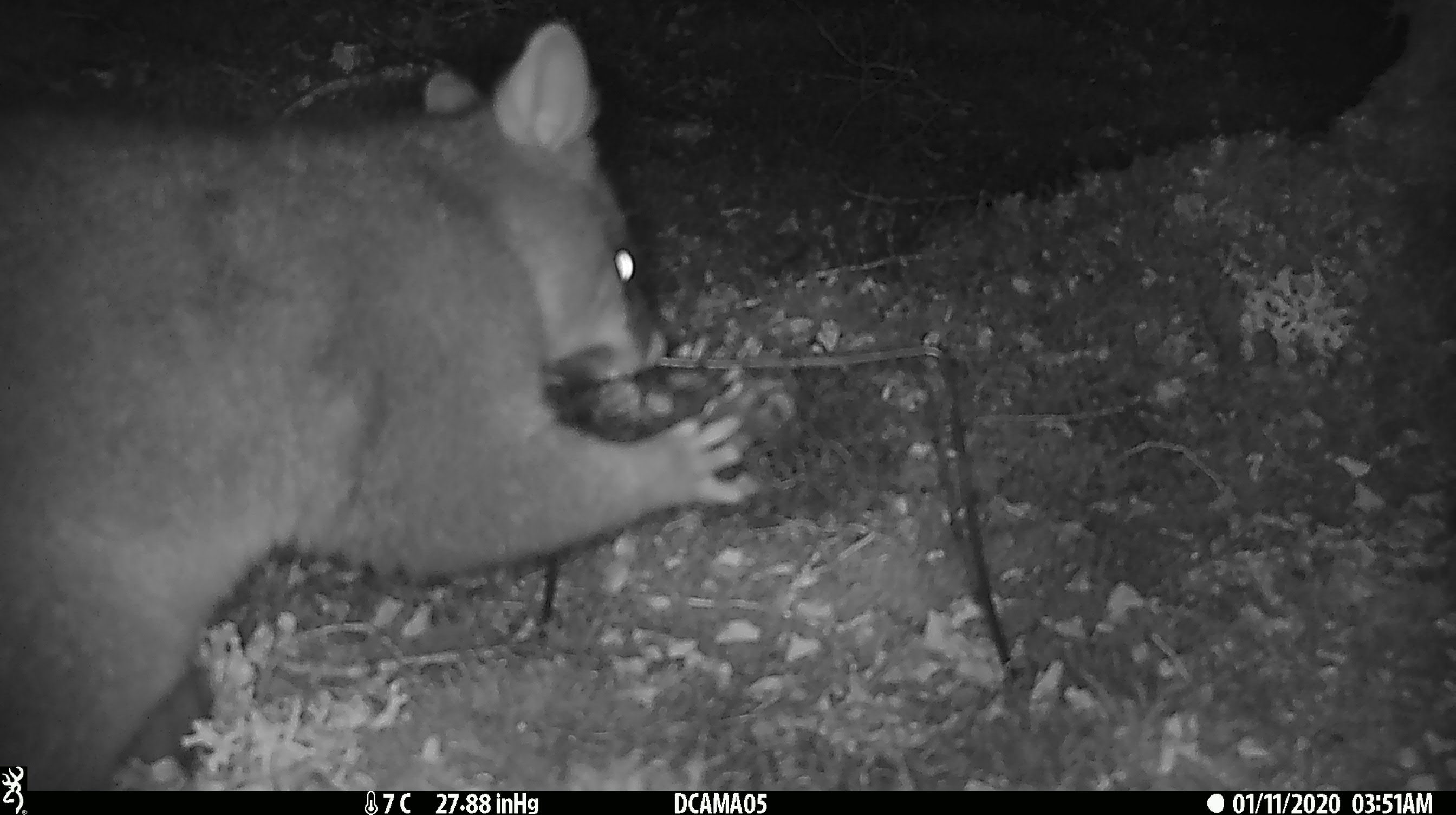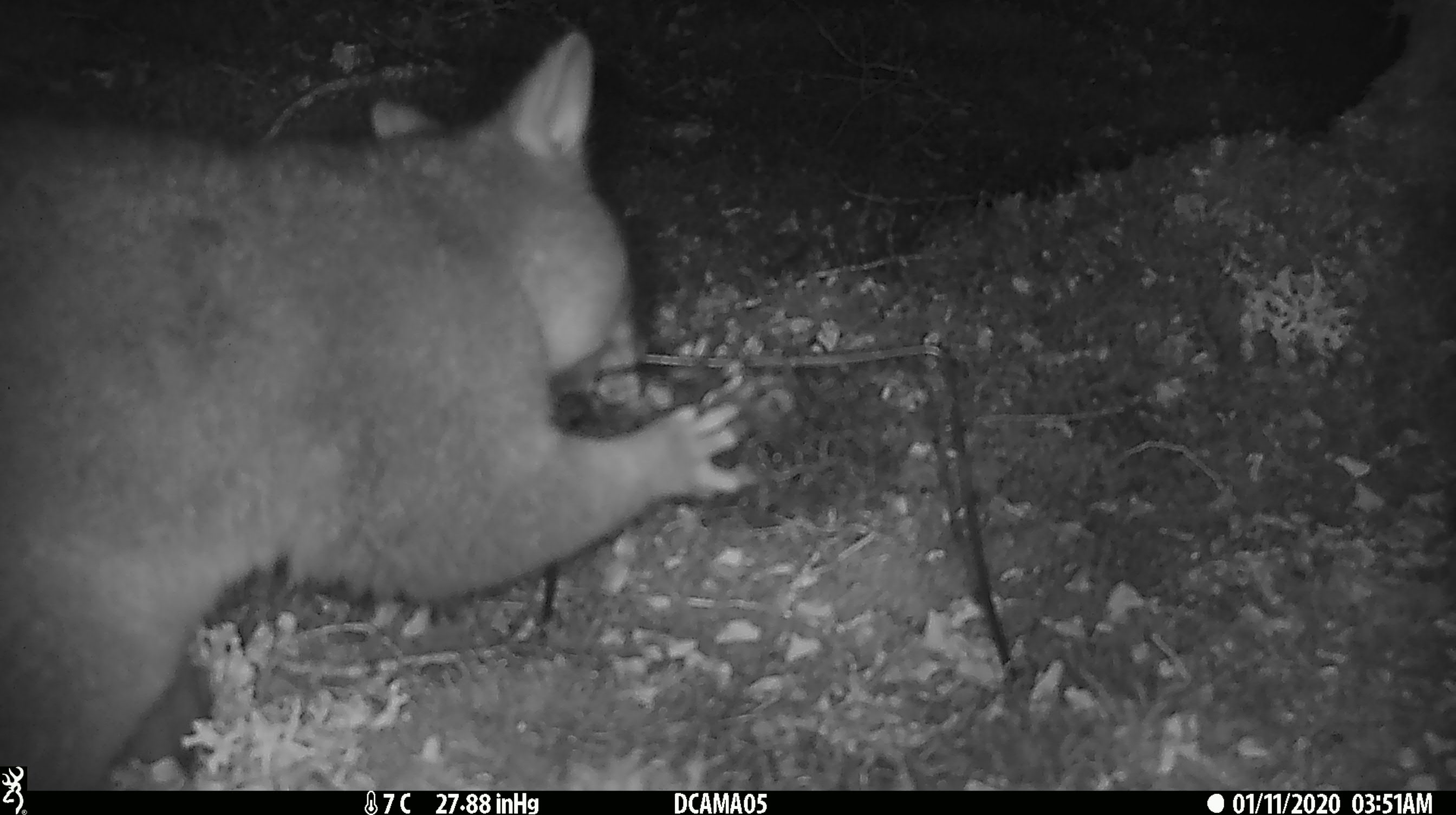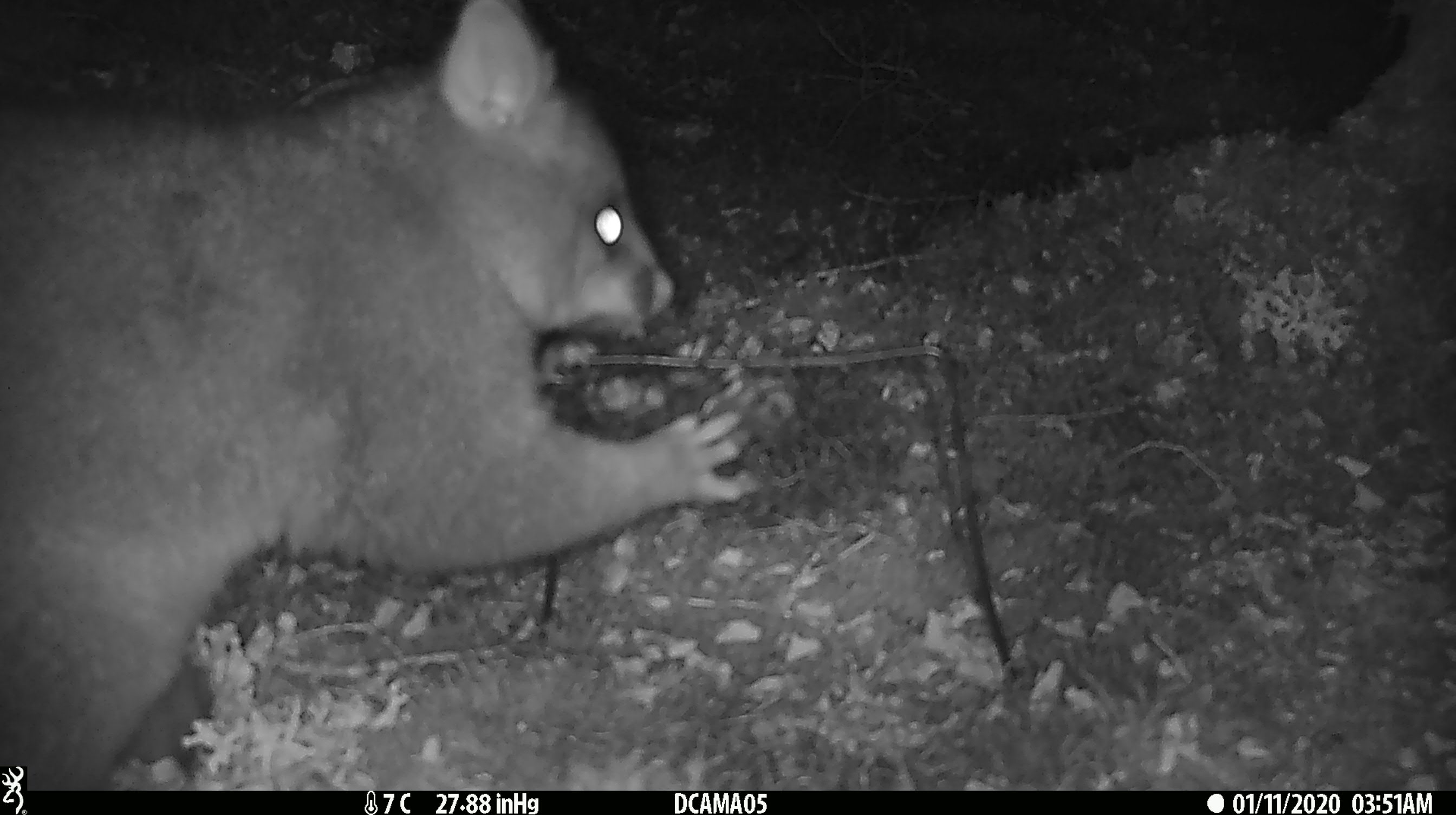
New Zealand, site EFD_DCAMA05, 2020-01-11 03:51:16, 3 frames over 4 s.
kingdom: Animalia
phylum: Chordata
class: Mammalia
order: Diprotodontia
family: Phalangeridae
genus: Trichosurus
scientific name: Trichosurus vulpecula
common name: common brushtail possum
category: possum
Possum (common brushtail possum) (Trichosurus vulpecula).